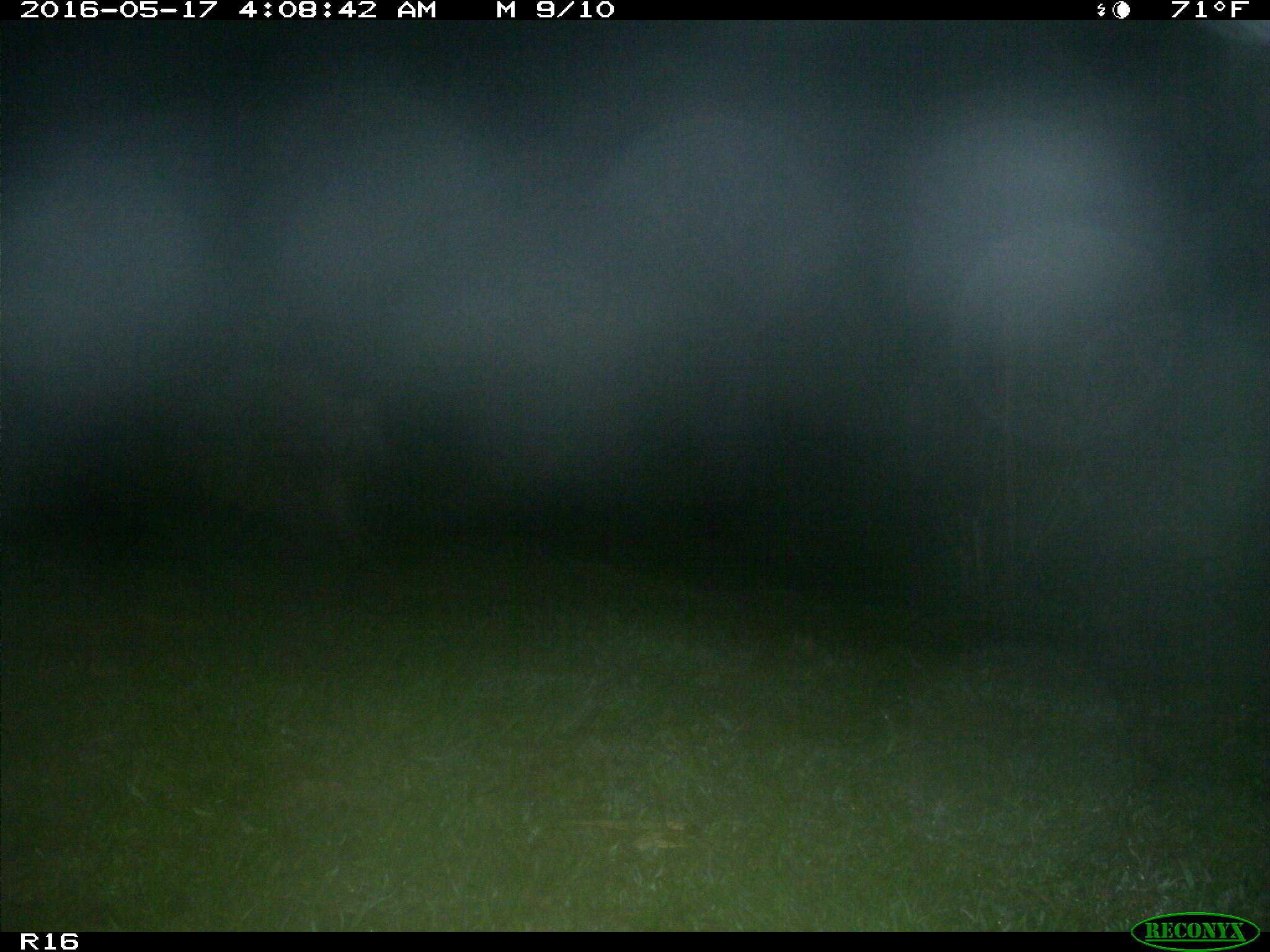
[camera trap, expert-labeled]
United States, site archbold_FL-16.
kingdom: Animalia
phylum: Chordata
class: Mammalia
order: Artiodactyla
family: Suidae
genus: Sus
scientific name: Sus scrofa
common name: wild boar